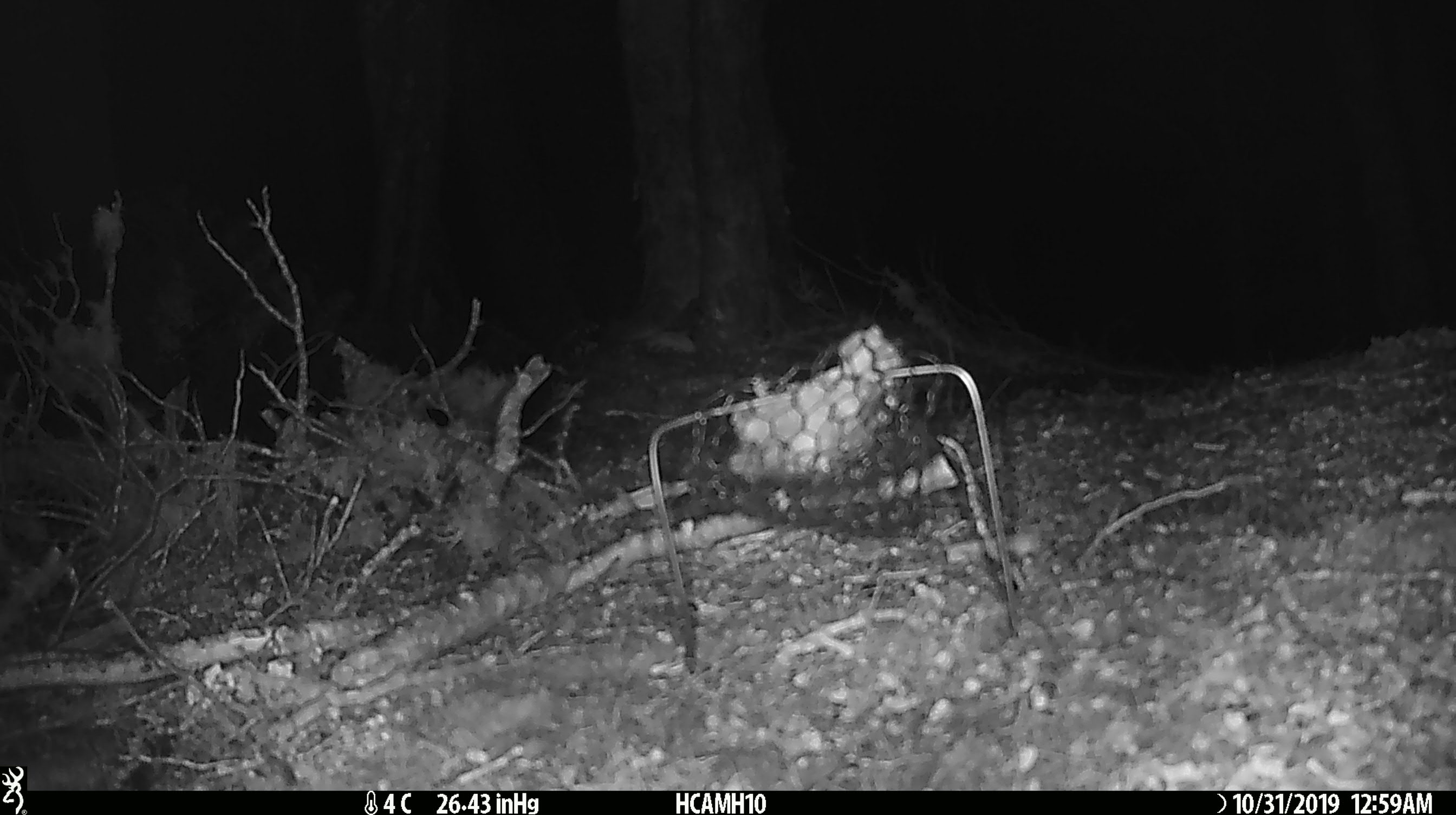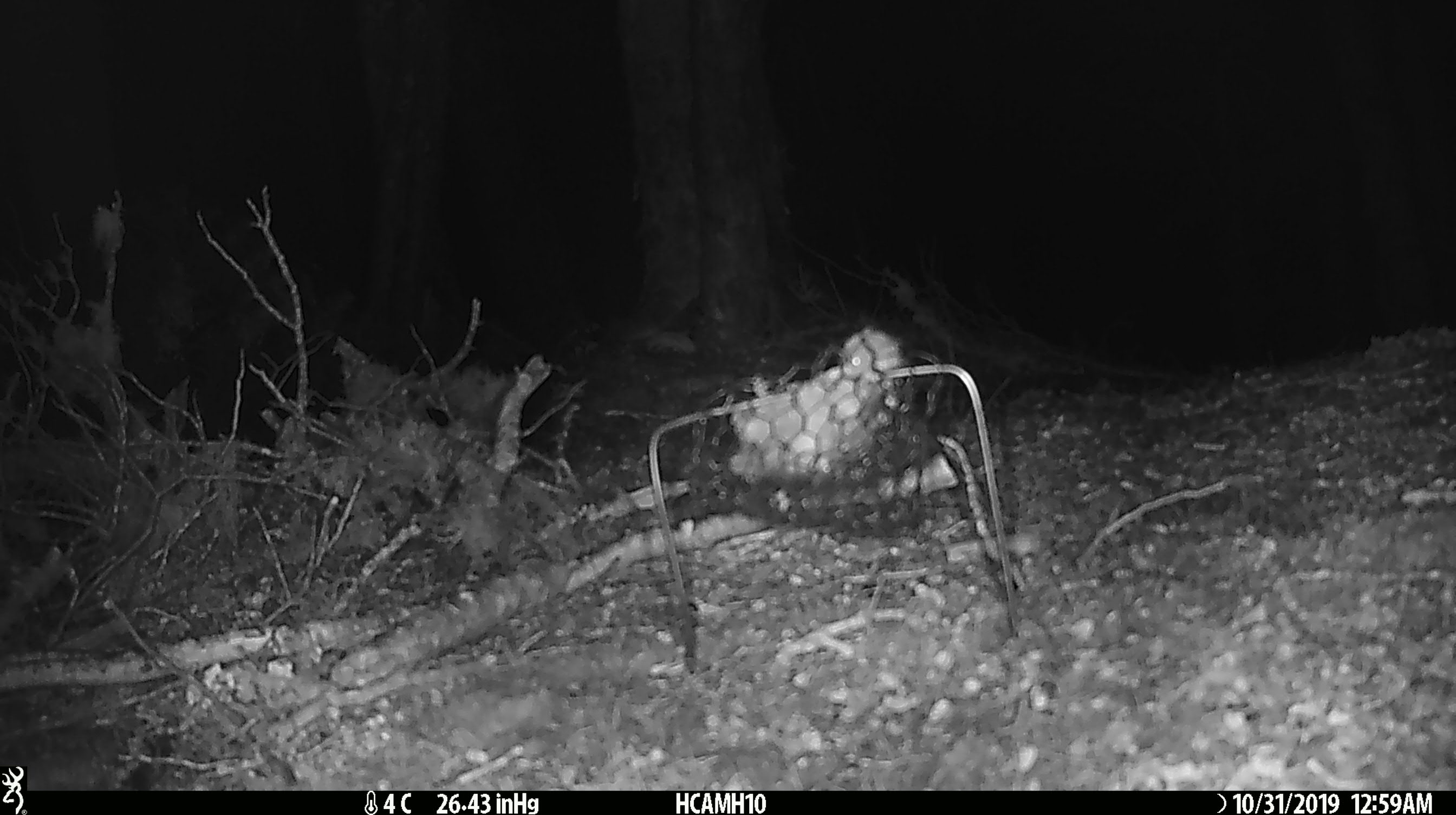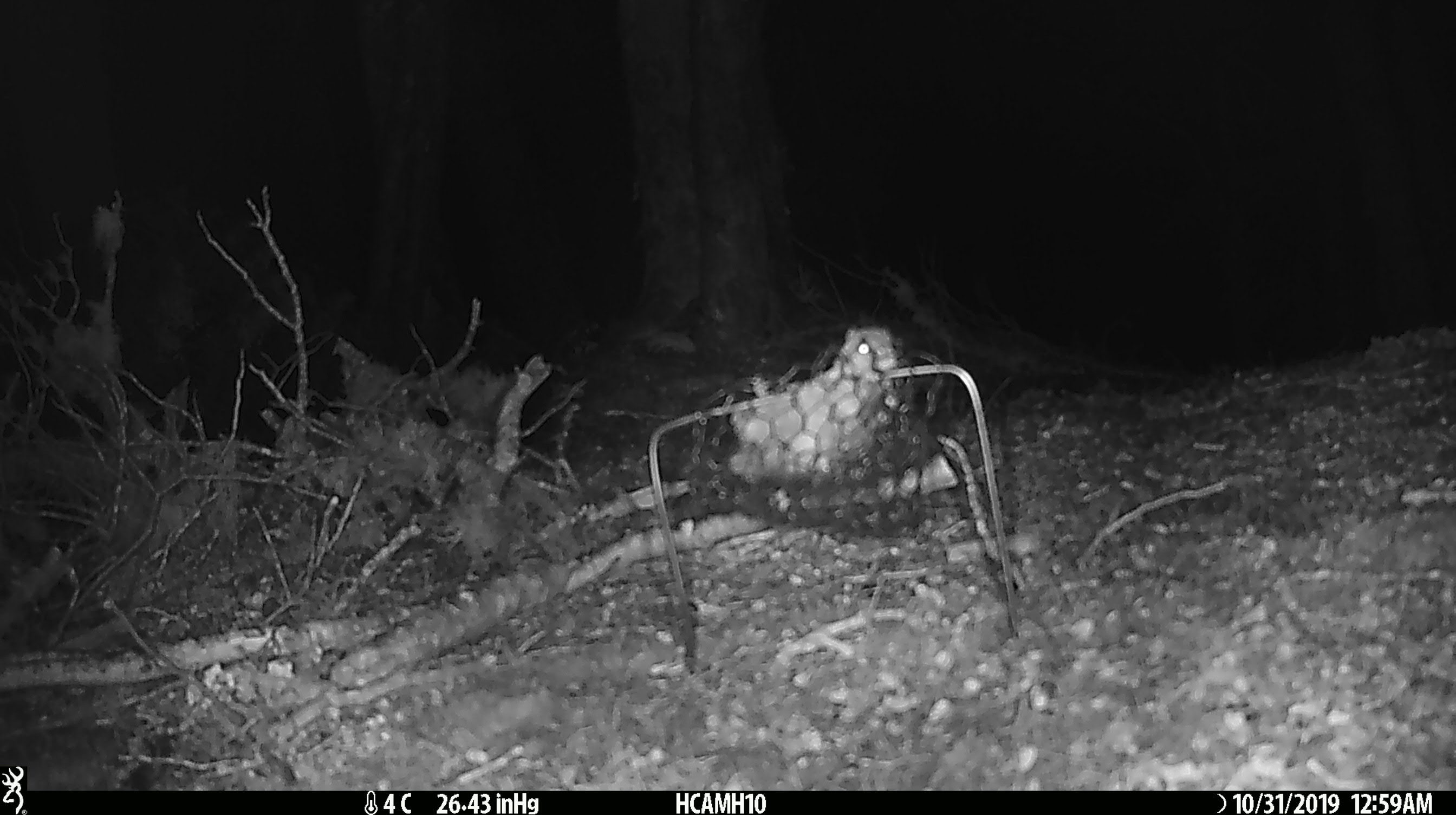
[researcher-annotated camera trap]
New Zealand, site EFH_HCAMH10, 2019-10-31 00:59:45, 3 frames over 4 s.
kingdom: Animalia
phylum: Chordata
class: Mammalia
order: Rodentia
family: Muridae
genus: Mus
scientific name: Mus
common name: mouse